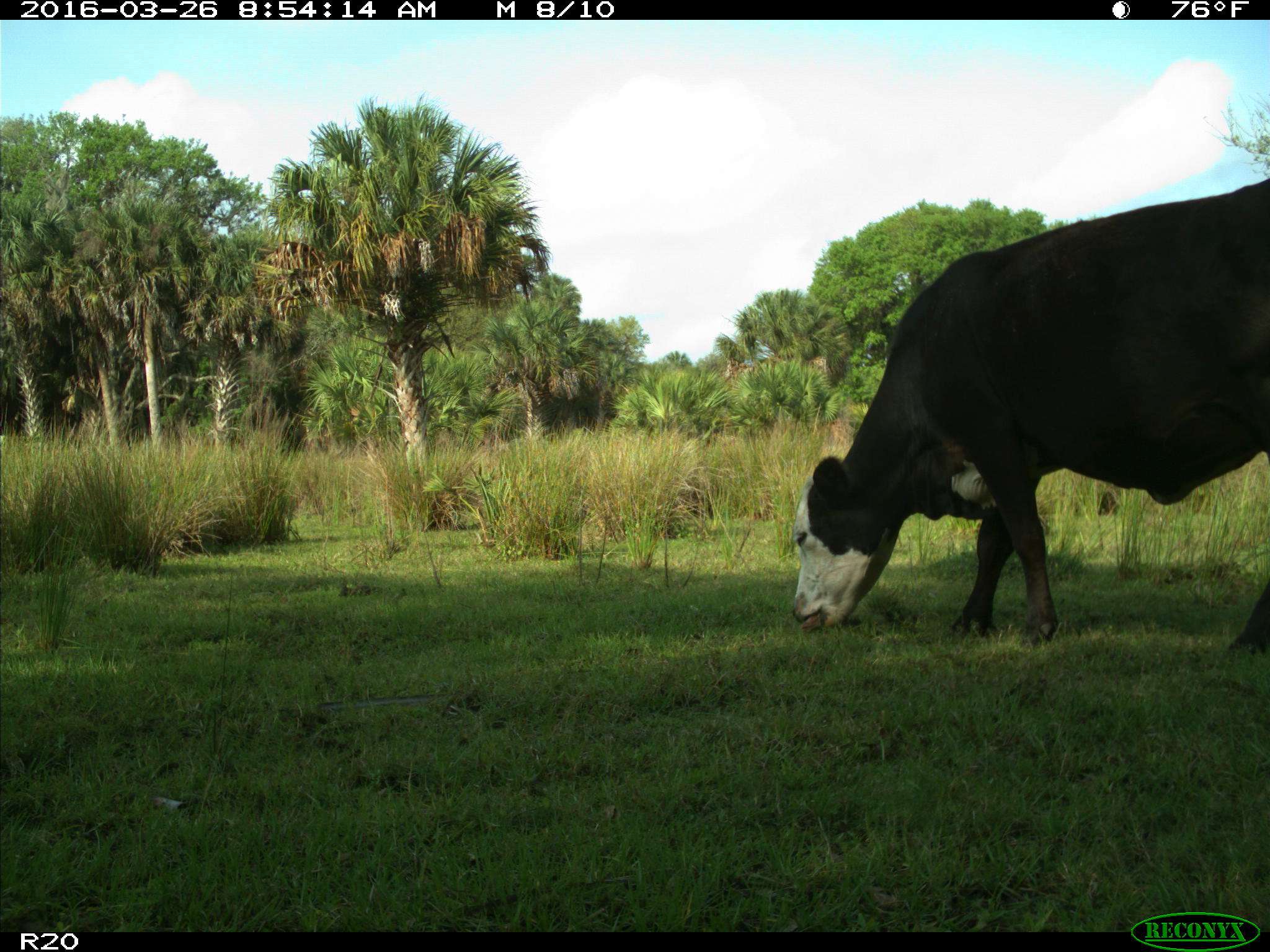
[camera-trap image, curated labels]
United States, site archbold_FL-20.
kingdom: Animalia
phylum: Chordata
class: Mammalia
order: Artiodactyla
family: Bovidae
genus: Bos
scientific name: Bos taurus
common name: domestic cow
Bos taurus (domestic cow).